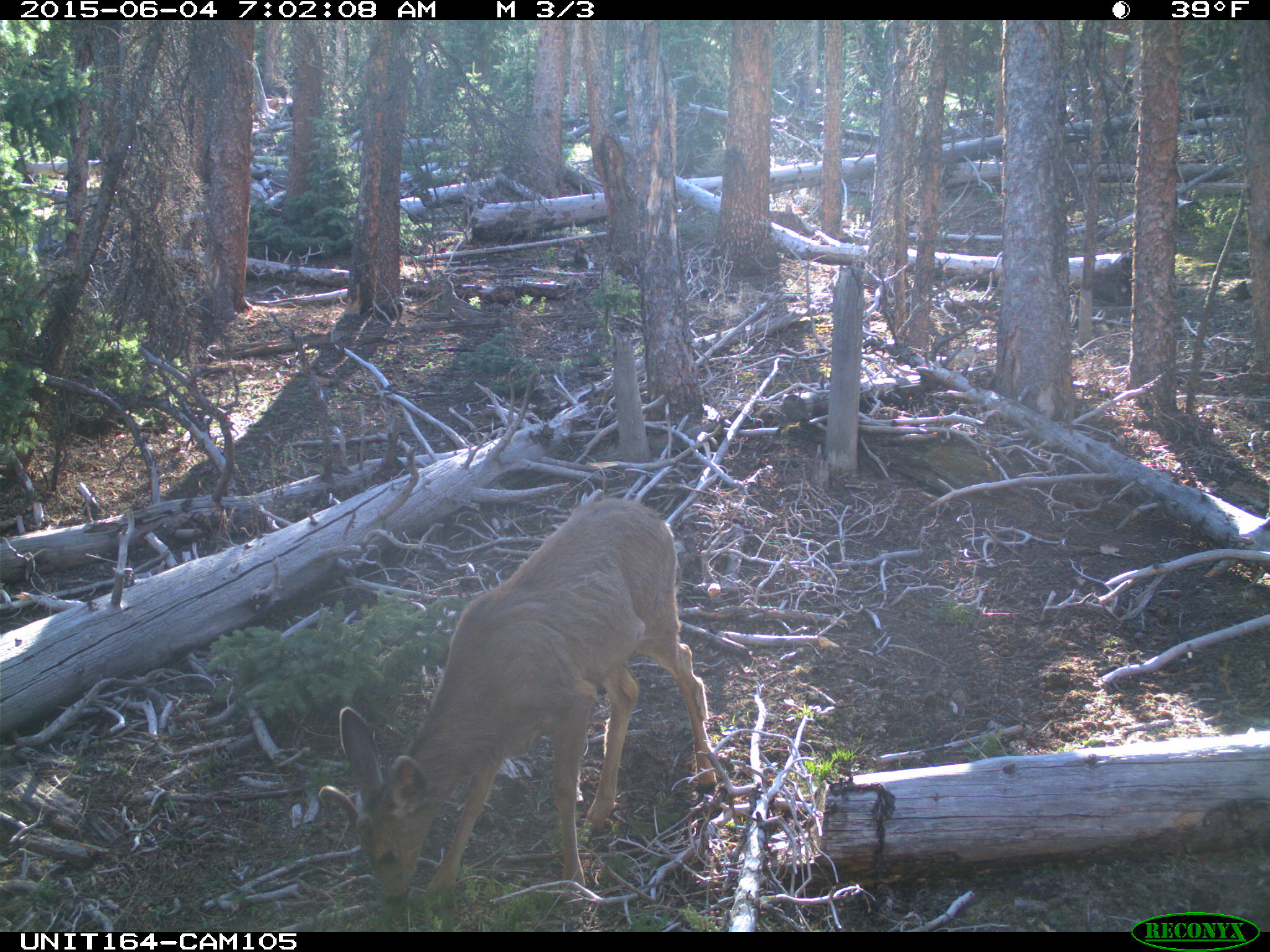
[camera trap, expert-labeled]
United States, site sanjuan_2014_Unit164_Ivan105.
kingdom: Animalia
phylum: Chordata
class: Mammalia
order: Artiodactyla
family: Cervidae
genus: Odocoileus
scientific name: Odocoileus hemionus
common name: mule deer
Odocoileus hemionus (mule deer).